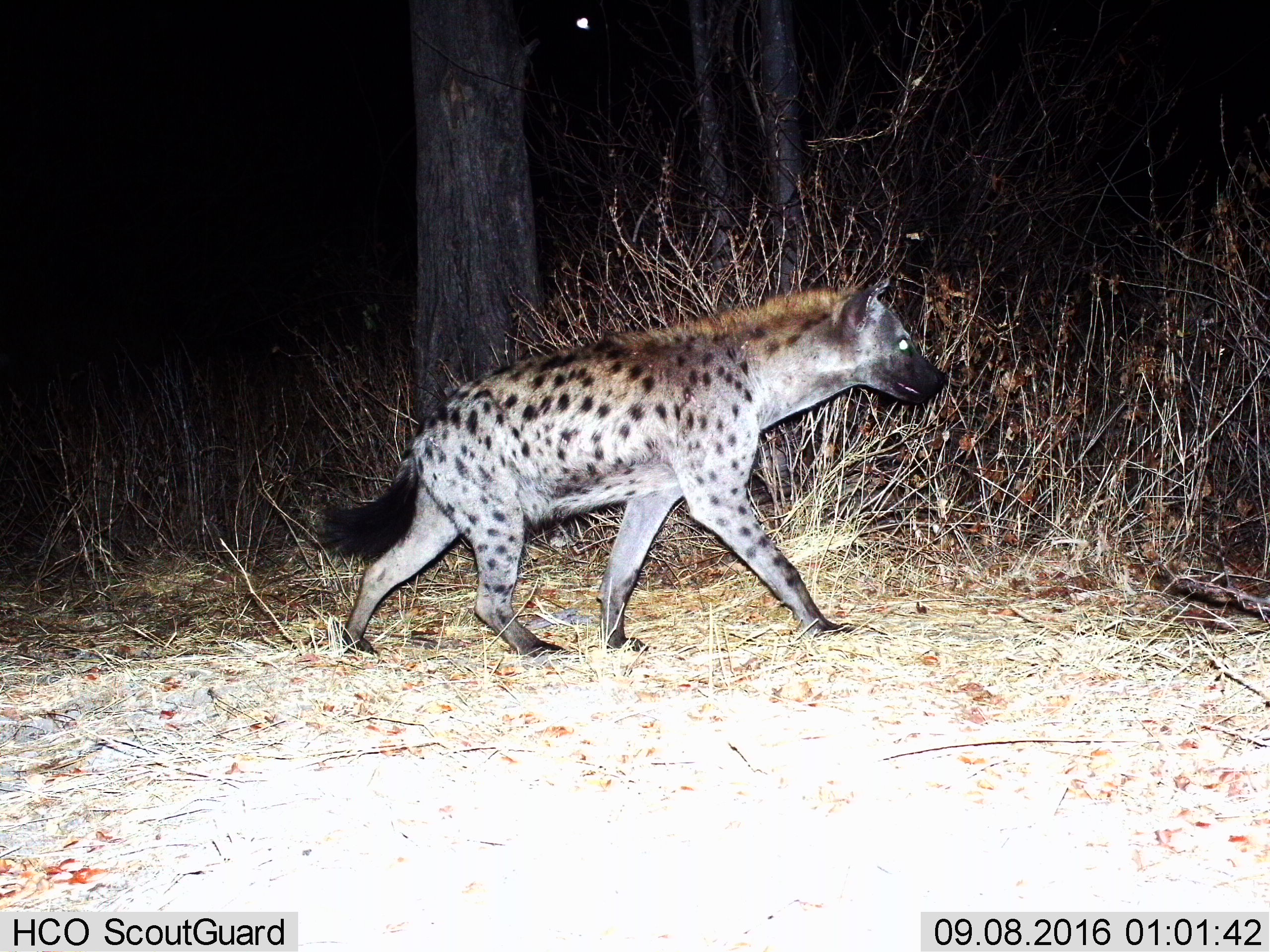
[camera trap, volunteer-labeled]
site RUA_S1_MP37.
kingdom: Animalia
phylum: Chordata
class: Mammalia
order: Carnivora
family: Hyaenidae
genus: Crocuta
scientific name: Crocuta crocuta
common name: spotted hyena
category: hyenaspotted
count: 1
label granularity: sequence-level